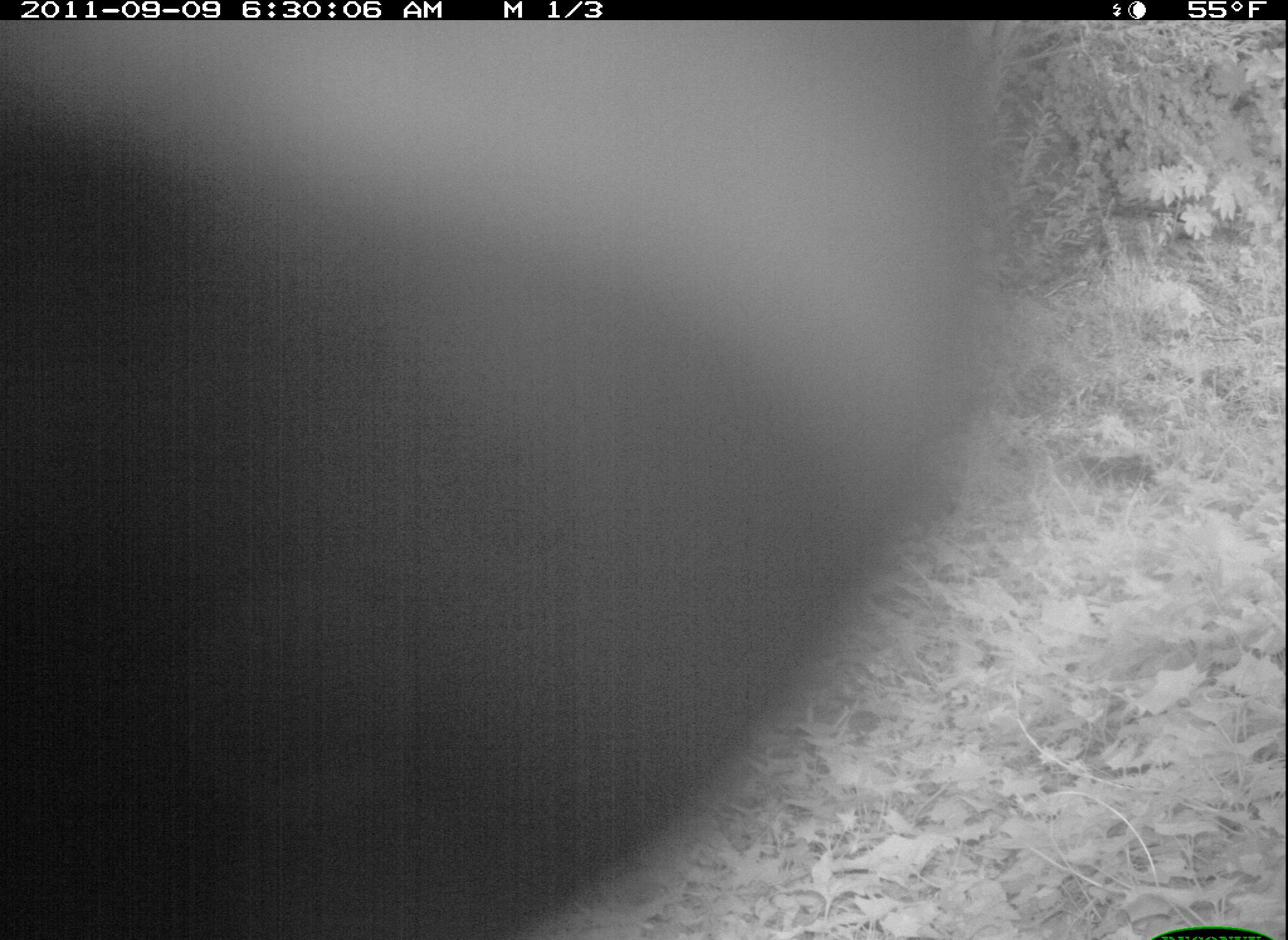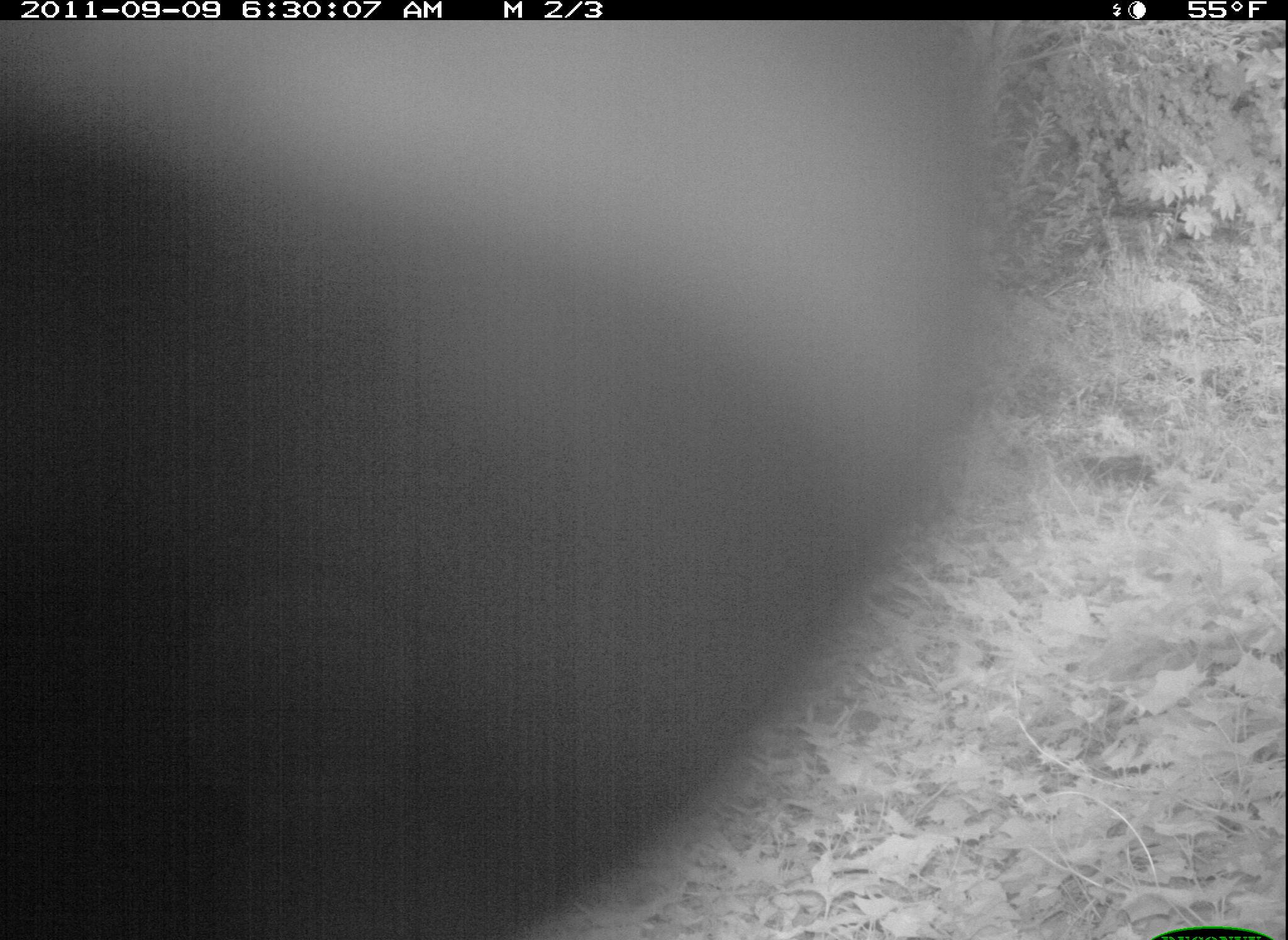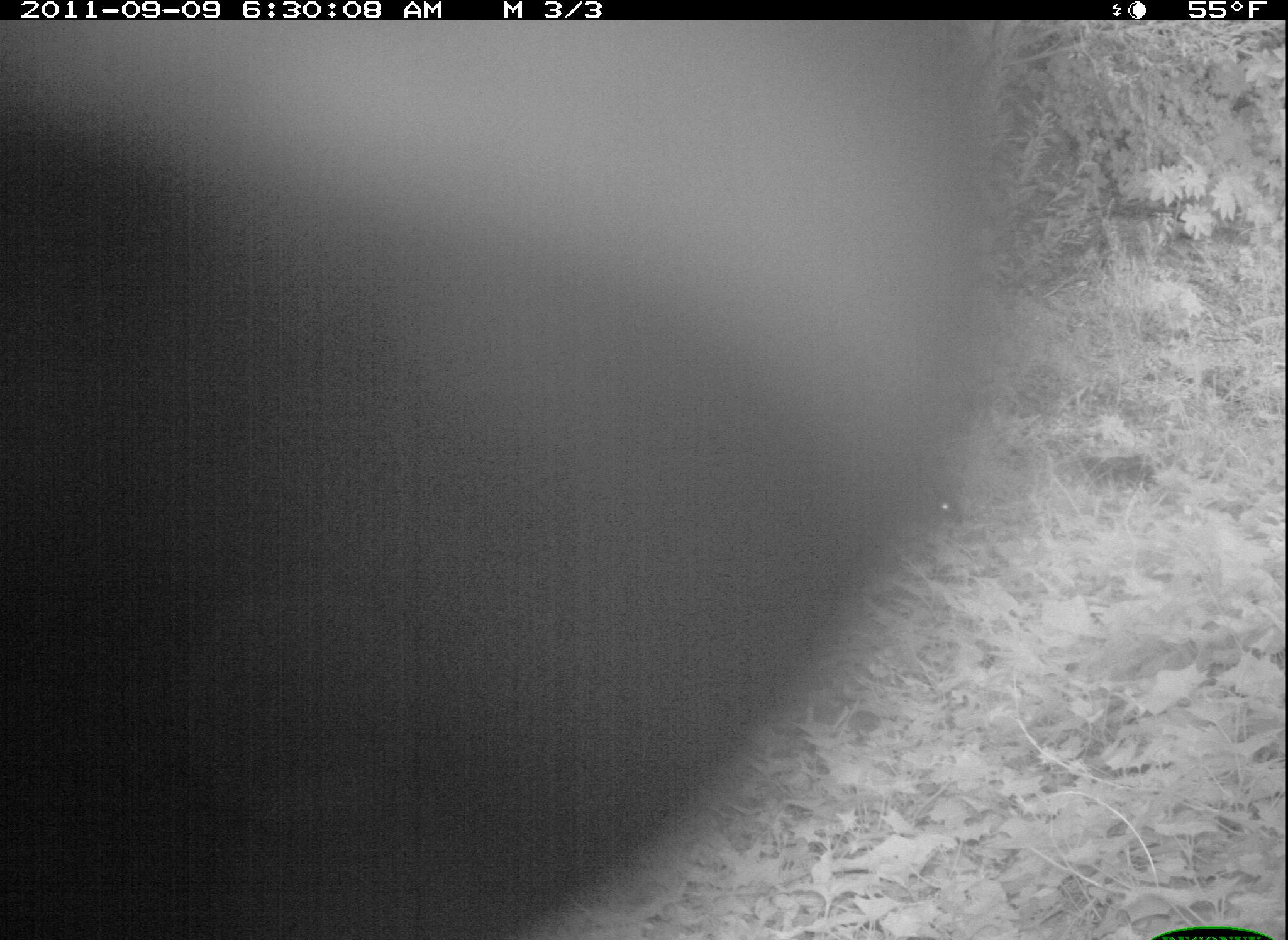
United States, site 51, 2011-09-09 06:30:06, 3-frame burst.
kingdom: Animalia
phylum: Chordata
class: Mammalia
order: Lagomorpha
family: Leporidae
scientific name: Leporidae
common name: rabbits and hares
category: rabbit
Rabbit (rabbits and hares) (Leporidae).